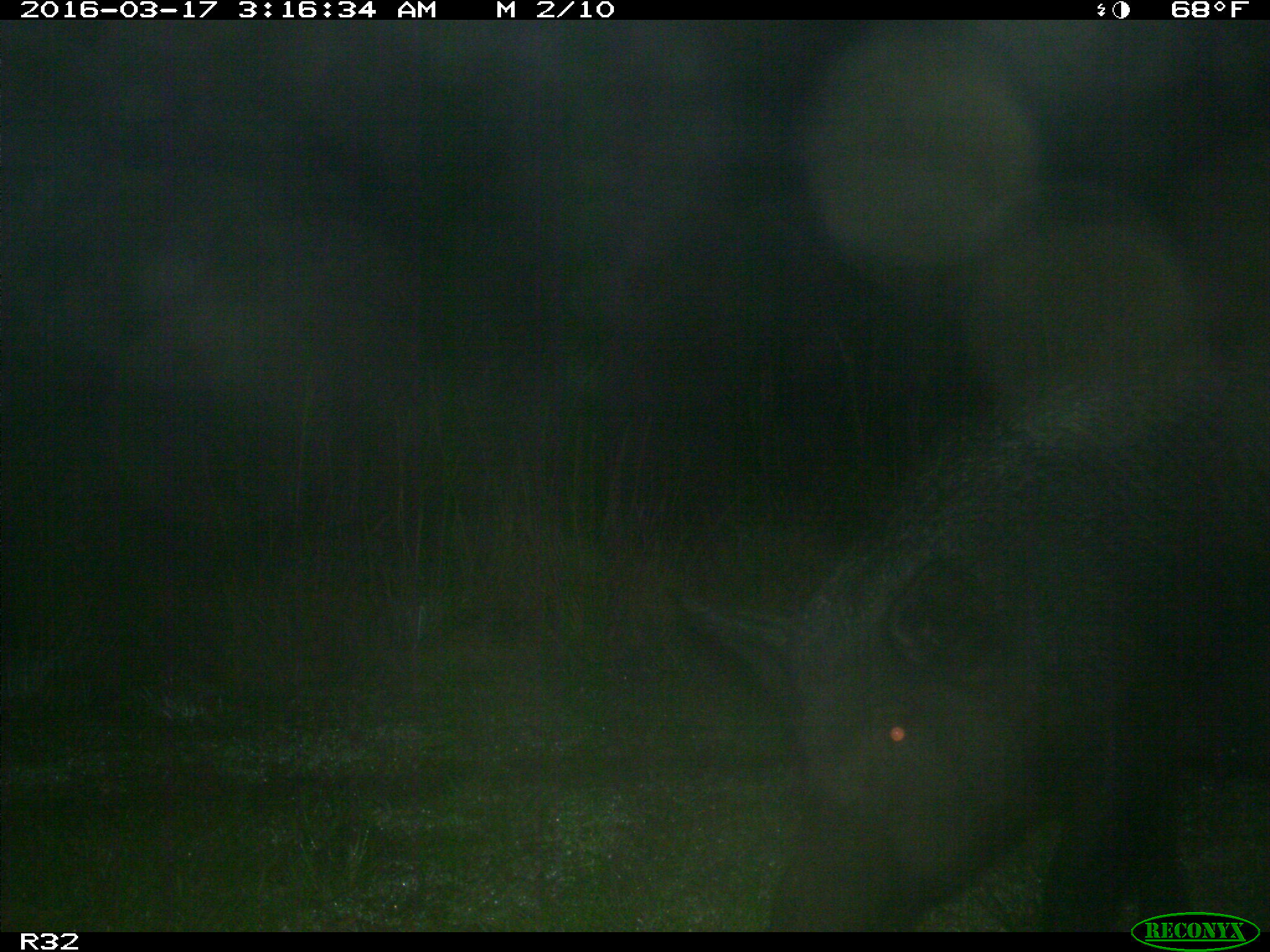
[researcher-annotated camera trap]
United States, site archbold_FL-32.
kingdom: Animalia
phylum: Chordata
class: Mammalia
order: Artiodactyla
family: Suidae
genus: Sus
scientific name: Sus scrofa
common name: wild boar